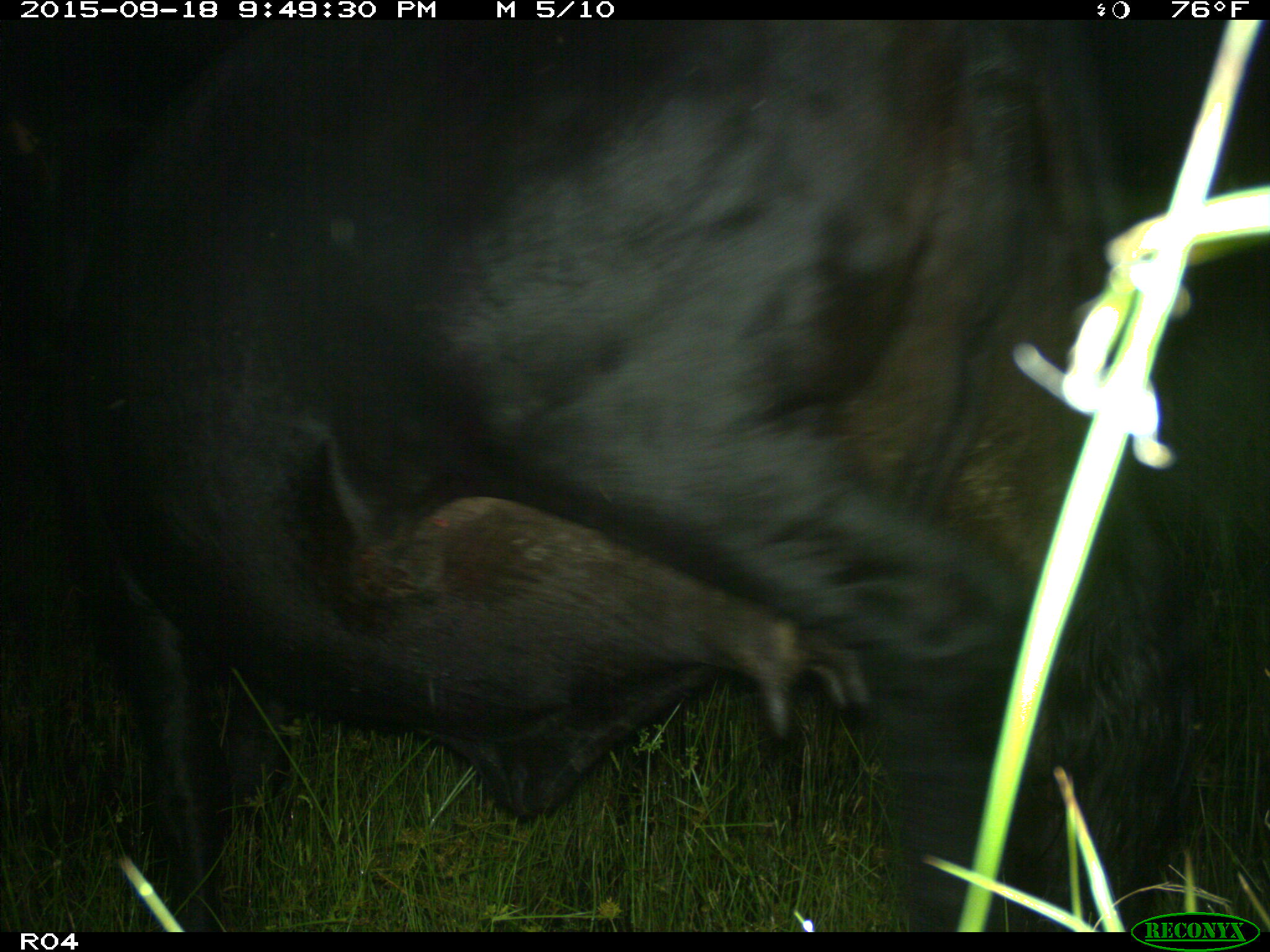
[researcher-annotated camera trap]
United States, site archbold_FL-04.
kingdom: Animalia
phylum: Chordata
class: Mammalia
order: Artiodactyla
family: Bovidae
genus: Bos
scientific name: Bos taurus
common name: domestic cow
Bos taurus (domestic cow).